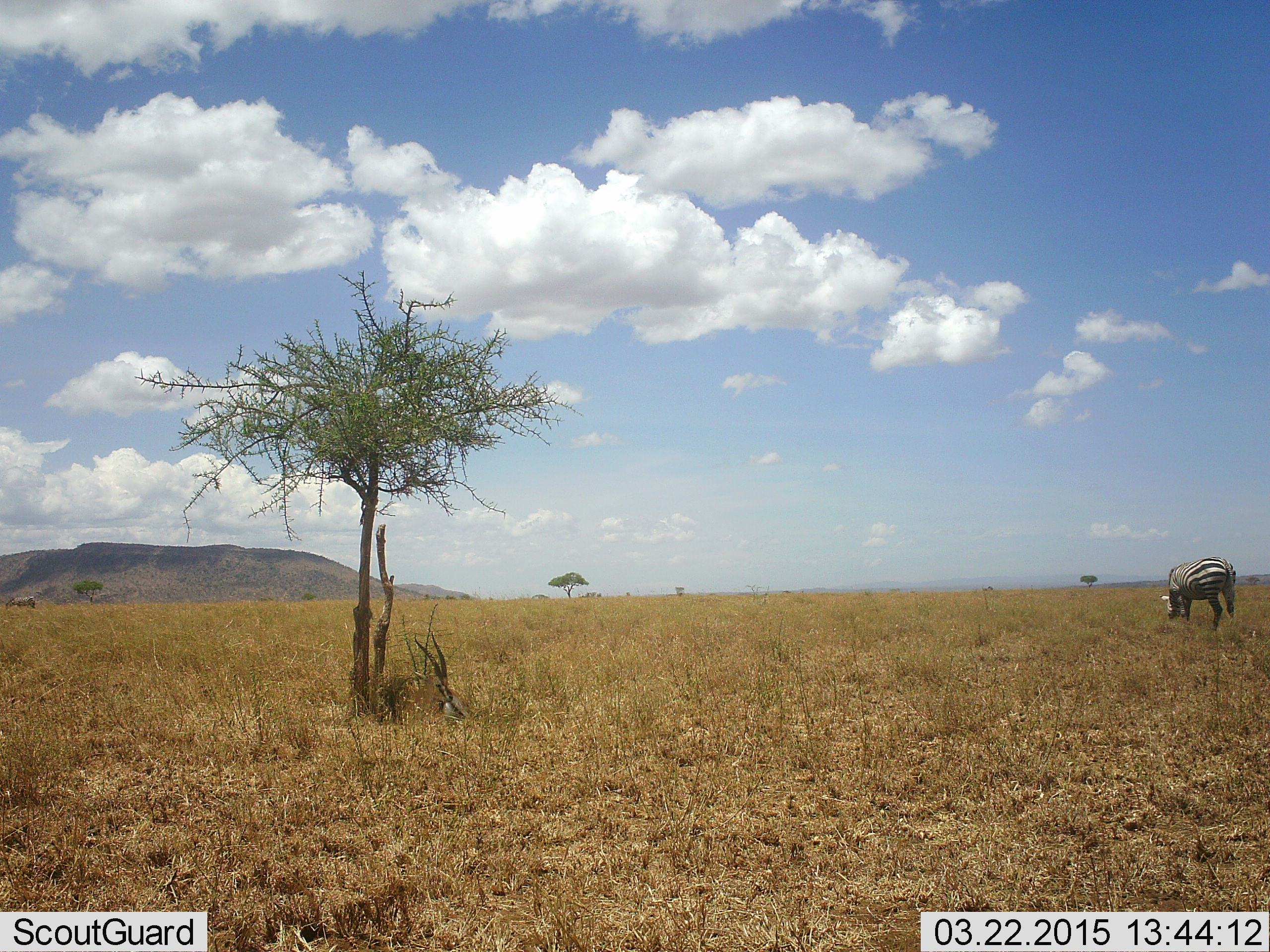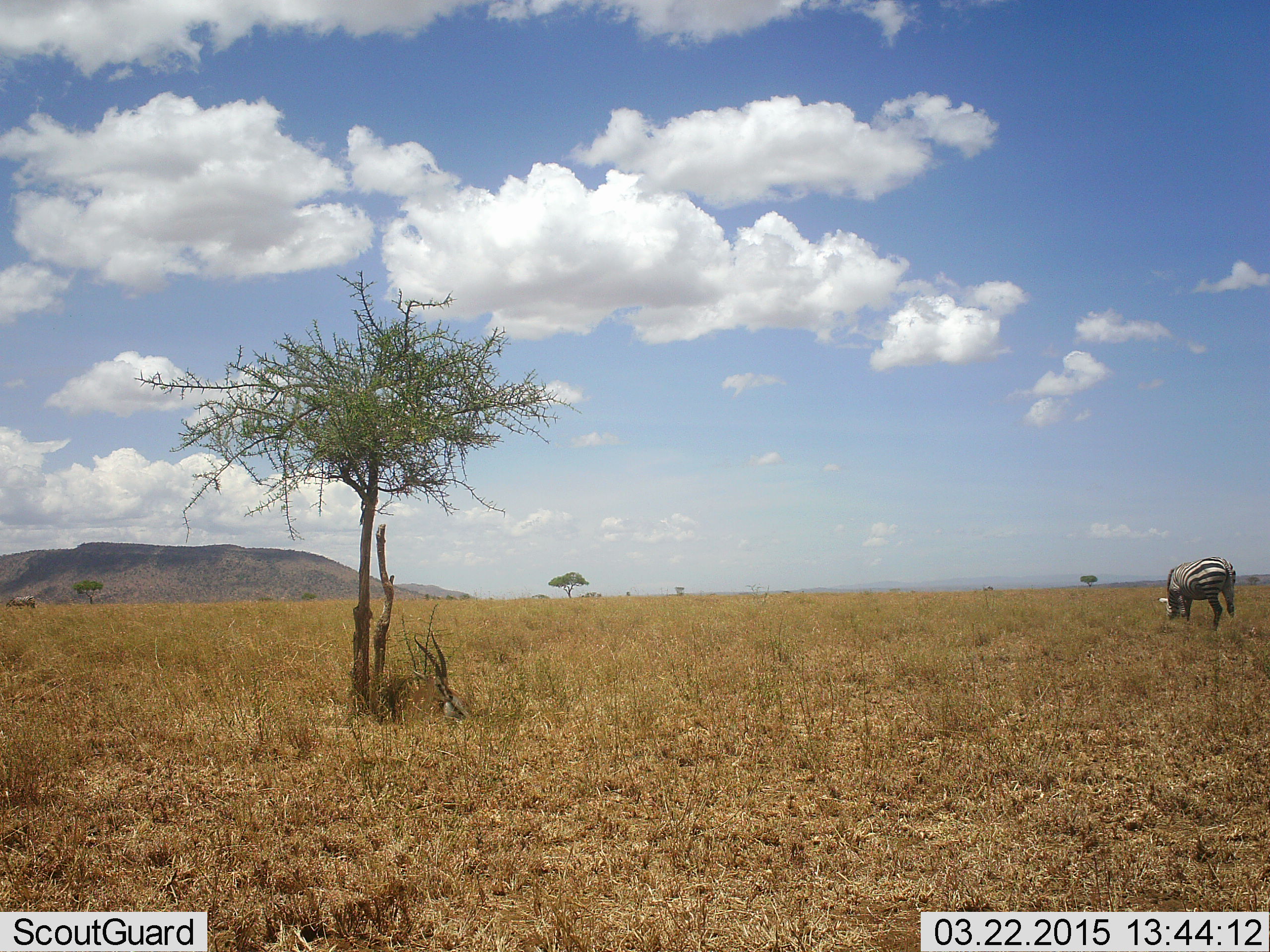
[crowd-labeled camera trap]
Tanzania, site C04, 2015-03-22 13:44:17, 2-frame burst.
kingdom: Animalia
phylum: Chordata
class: Mammalia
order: Perissodactyla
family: Equidae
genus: Equus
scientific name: Equus quagga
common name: plains zebra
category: zebra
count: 1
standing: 12%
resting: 0%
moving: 6%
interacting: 0%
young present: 0%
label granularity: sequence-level